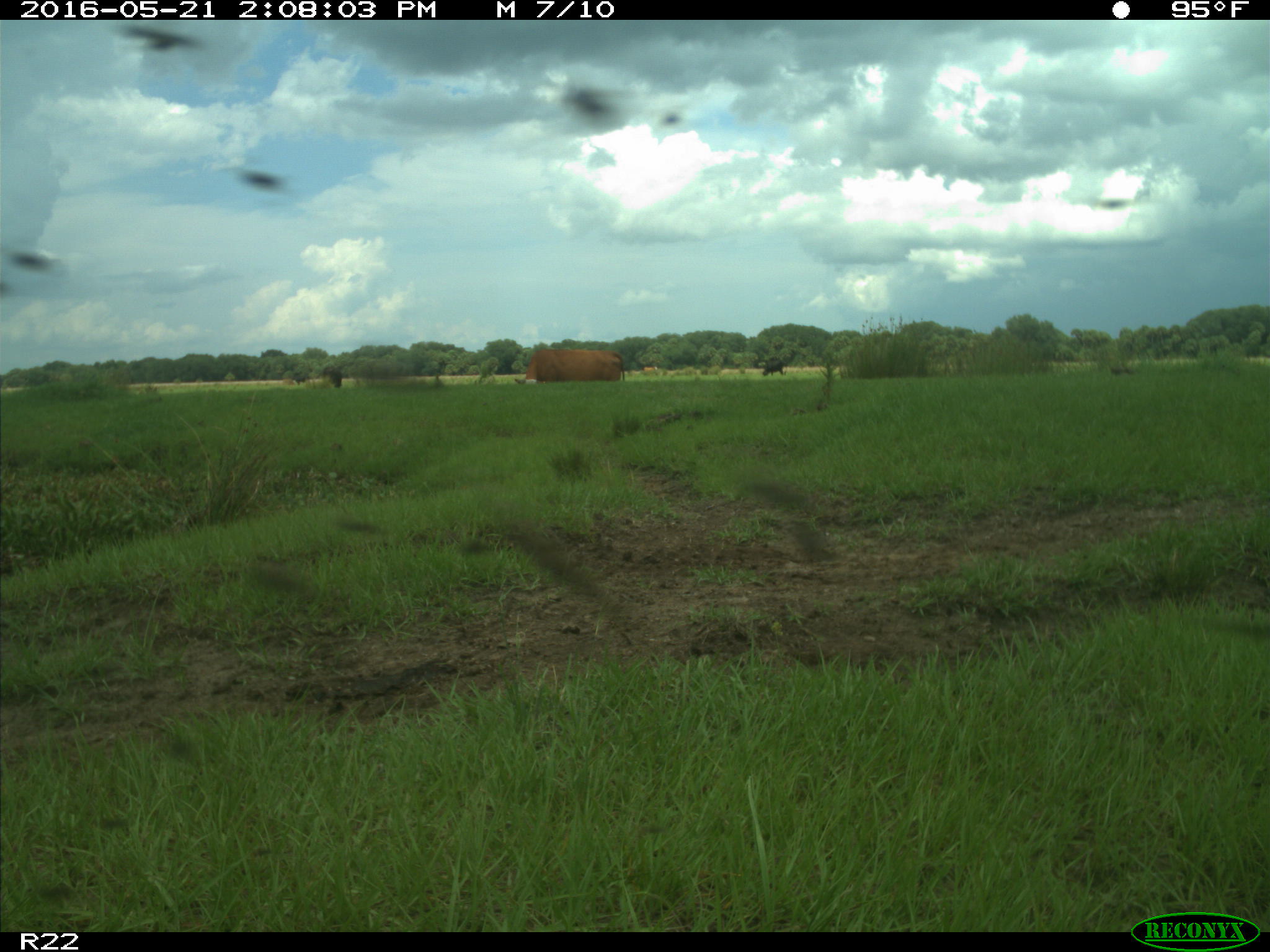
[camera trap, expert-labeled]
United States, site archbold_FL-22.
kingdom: Animalia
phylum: Chordata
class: Mammalia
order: Artiodactyla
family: Bovidae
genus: Bos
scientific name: Bos taurus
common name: domestic cow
Bos taurus (domestic cow).